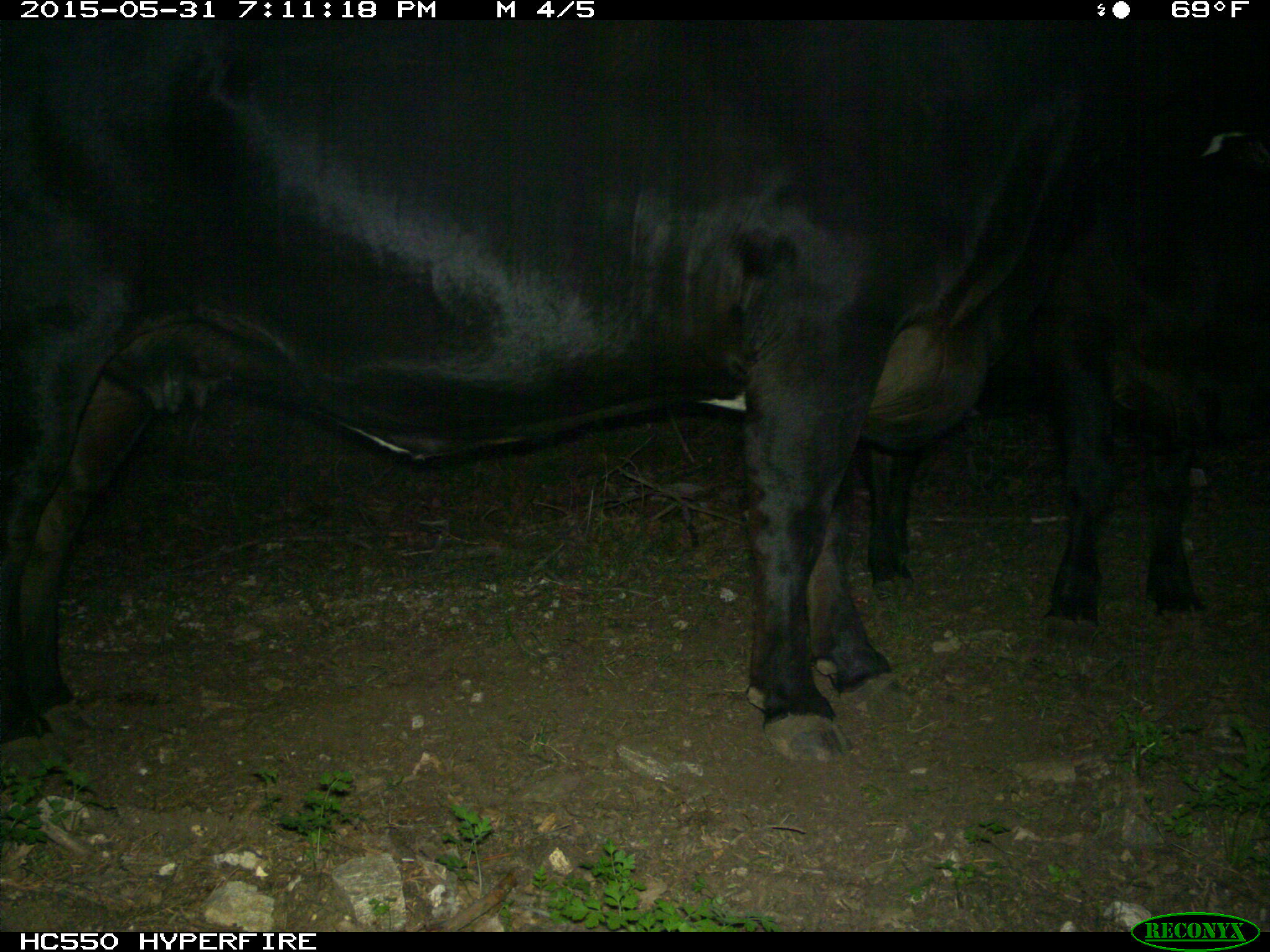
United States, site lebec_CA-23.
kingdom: Animalia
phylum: Chordata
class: Mammalia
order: Artiodactyla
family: Bovidae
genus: Bos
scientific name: Bos taurus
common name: domestic cow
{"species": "Bos taurus (domestic cow)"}